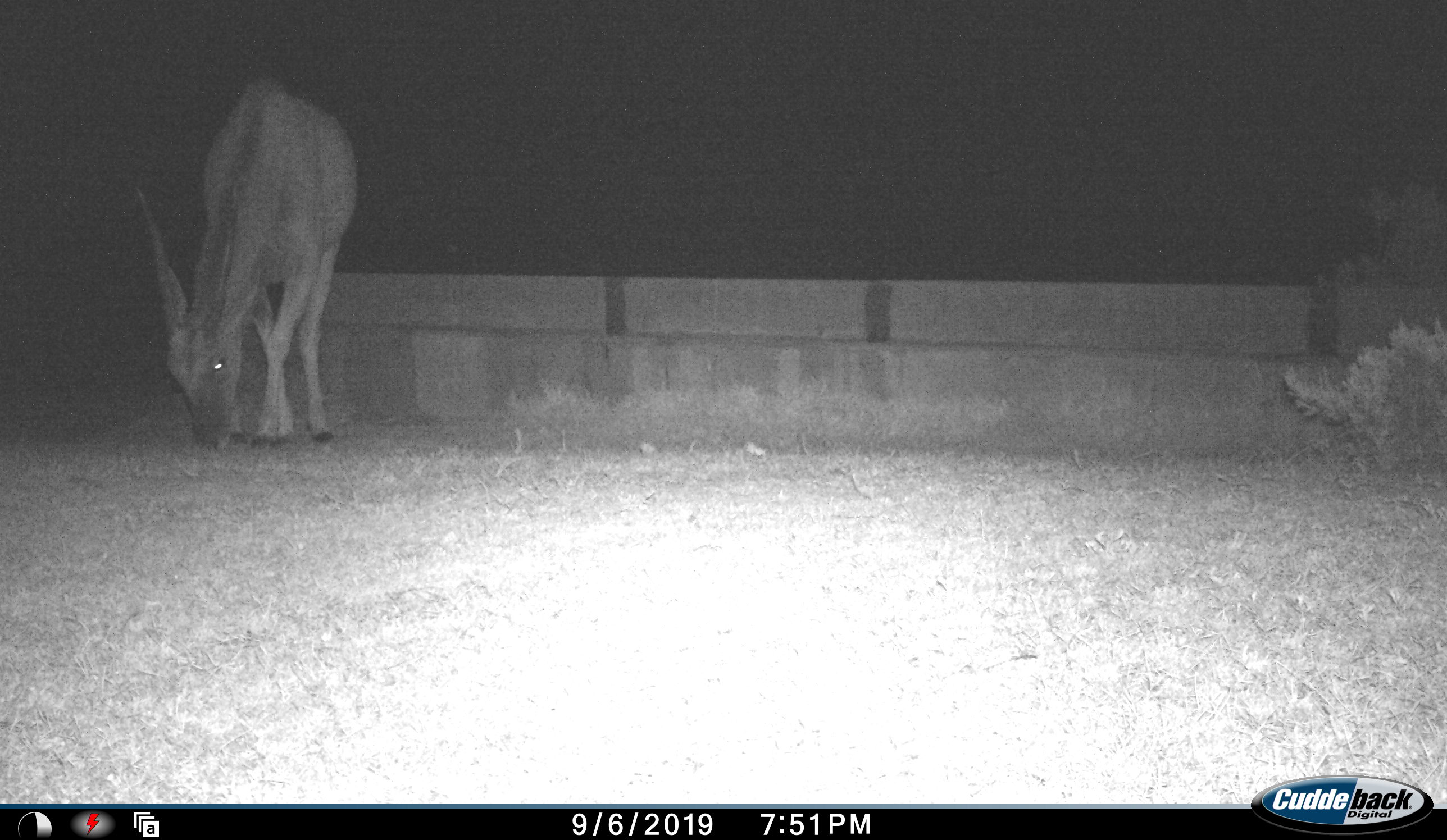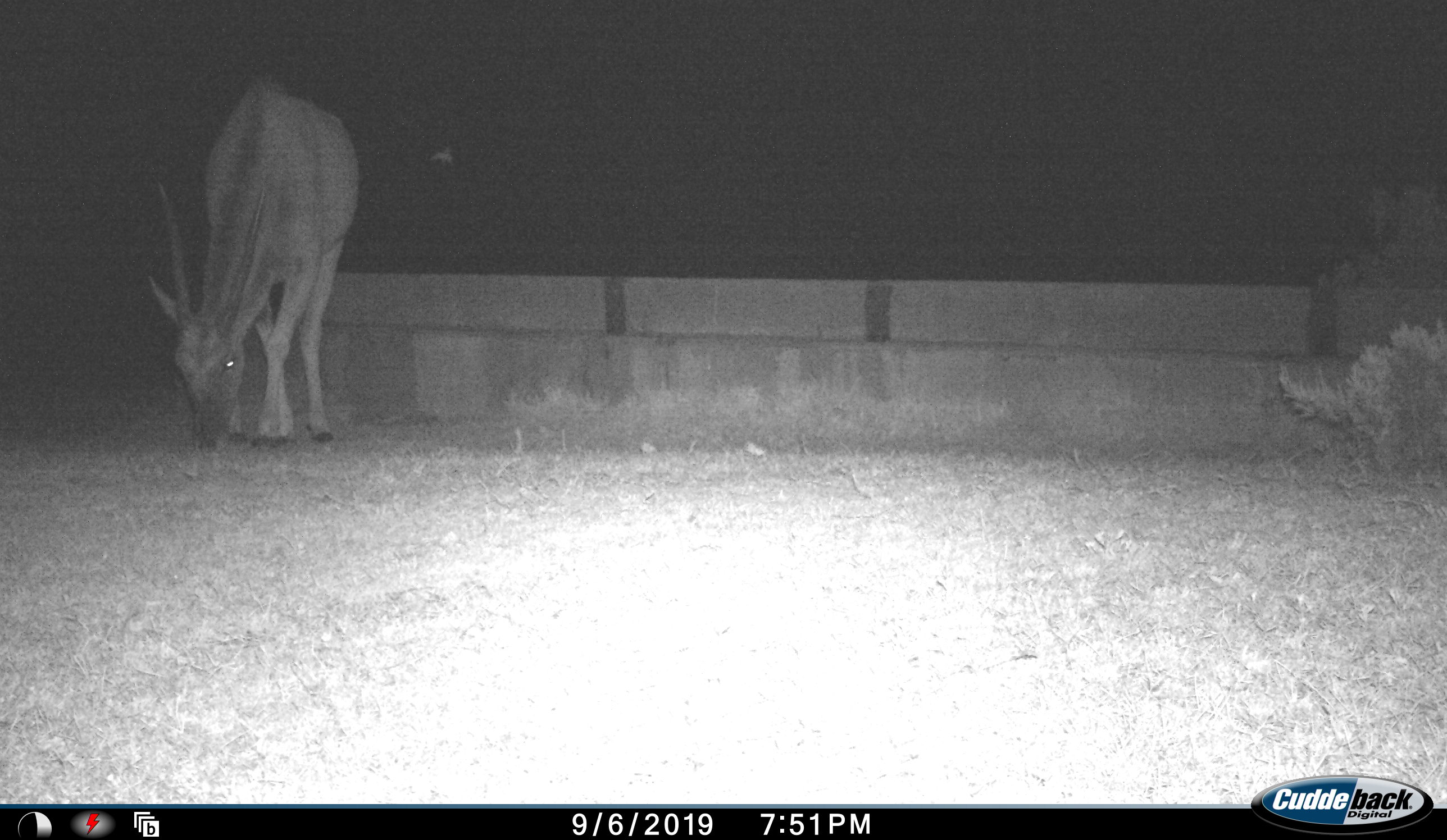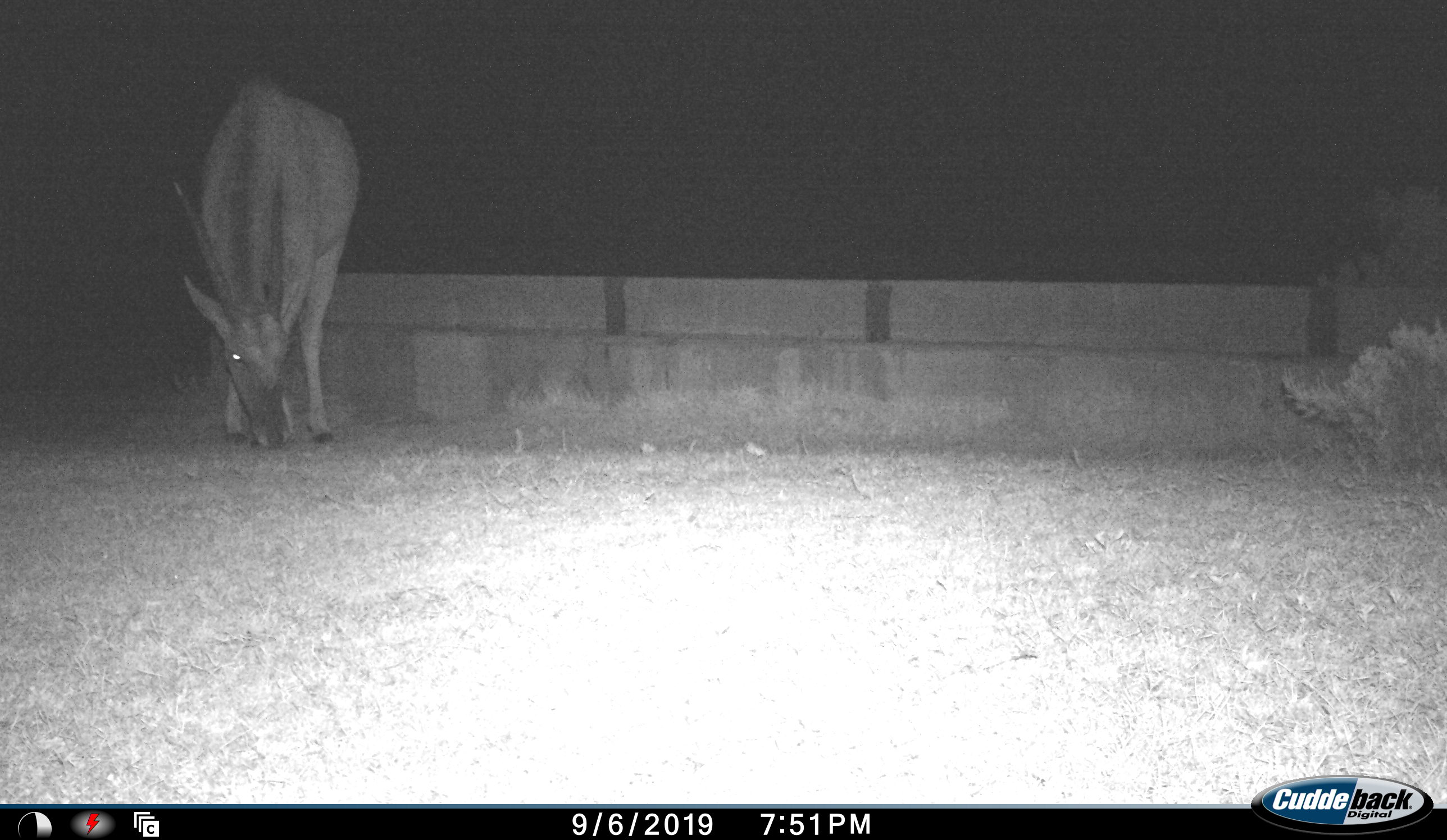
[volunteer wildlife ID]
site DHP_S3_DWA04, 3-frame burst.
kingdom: Animalia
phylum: Chordata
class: Mammalia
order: Artiodactyla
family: Bovidae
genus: Tragelaphus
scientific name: Tragelaphus oryx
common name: eland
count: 1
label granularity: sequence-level